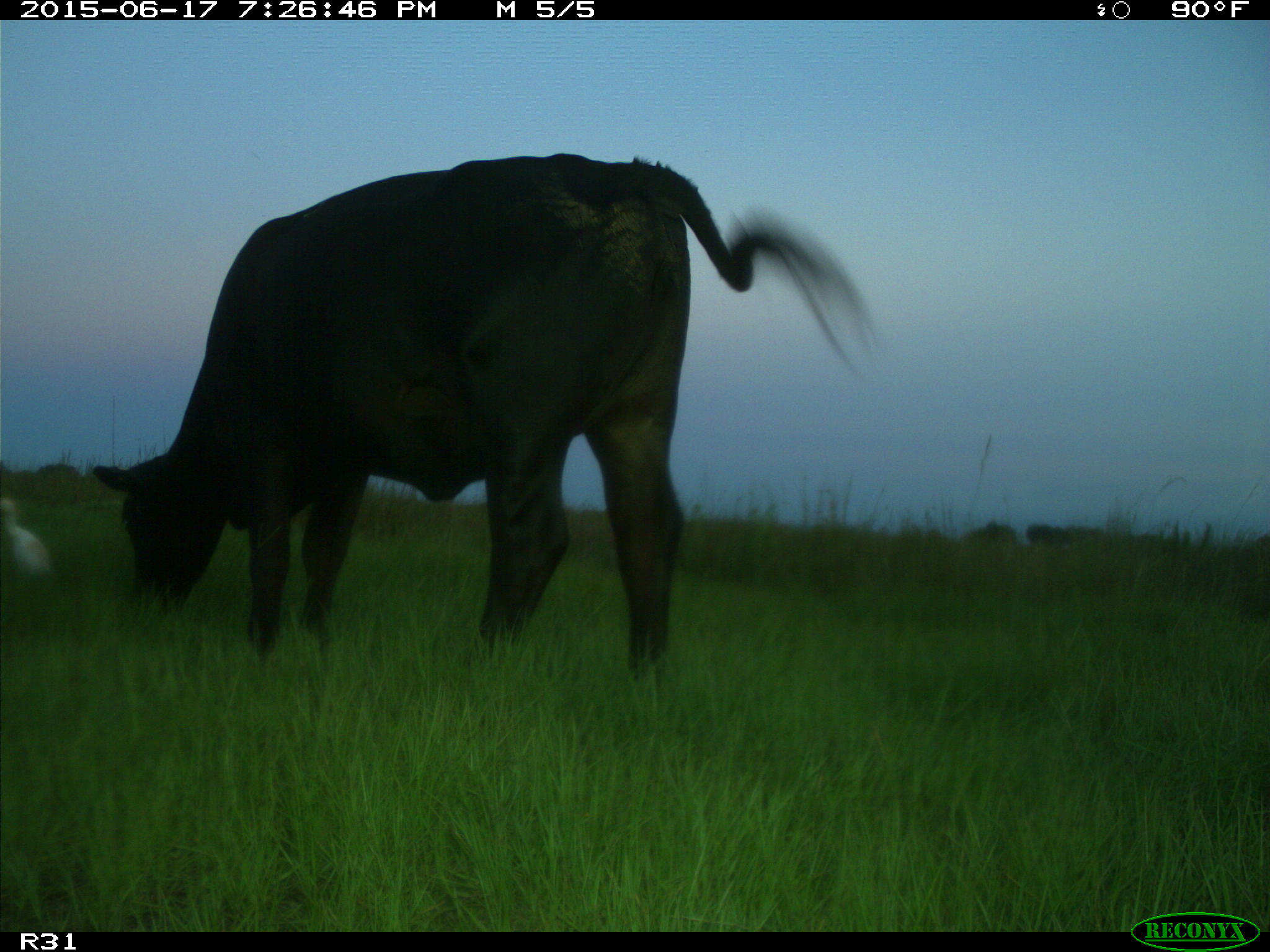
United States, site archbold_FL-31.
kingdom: Animalia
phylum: Chordata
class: Mammalia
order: Artiodactyla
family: Bovidae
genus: Bos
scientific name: Bos taurus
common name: domestic cow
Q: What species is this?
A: Bos taurus (domestic cow).